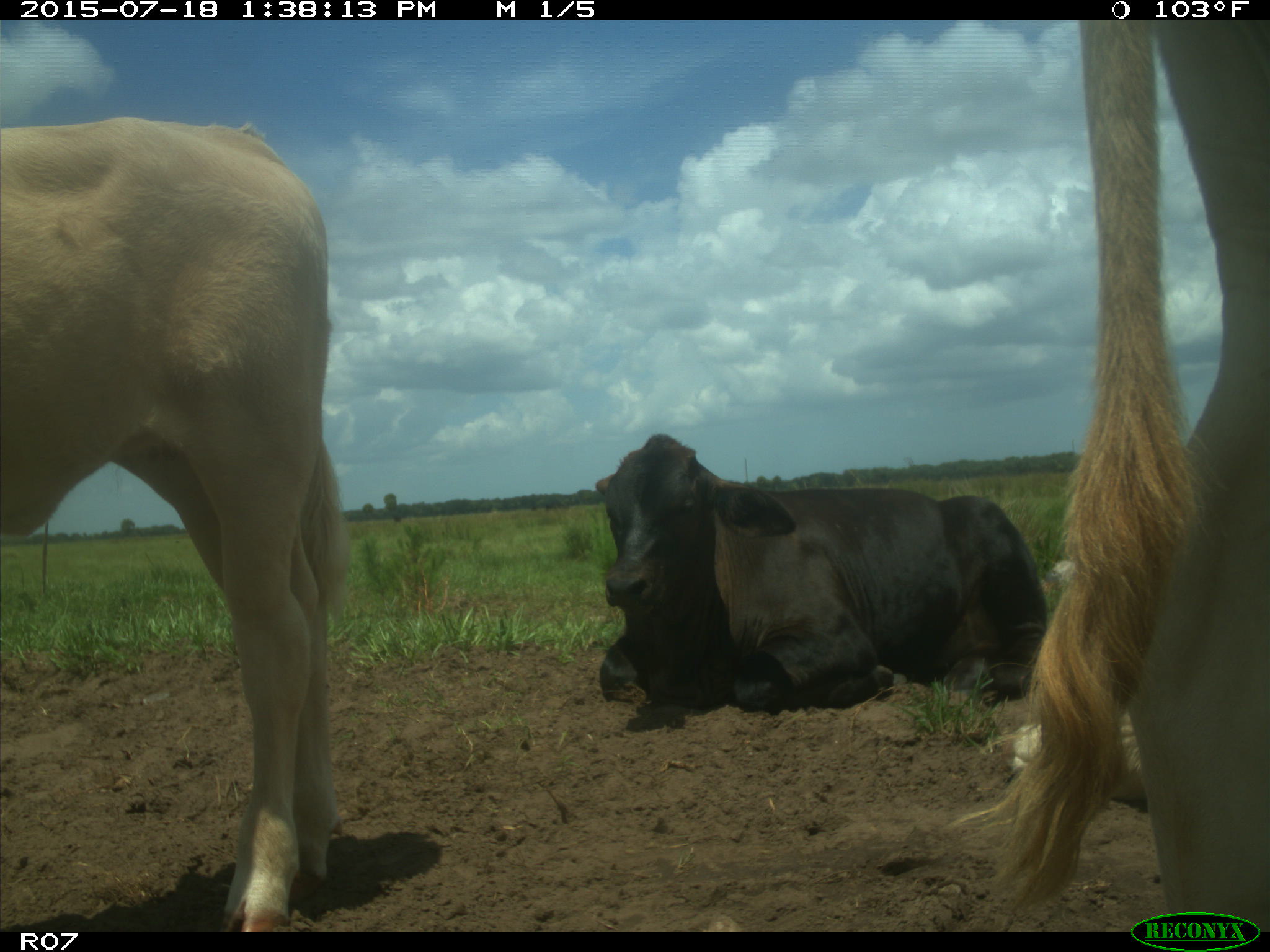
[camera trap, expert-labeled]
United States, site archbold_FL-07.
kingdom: Animalia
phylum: Chordata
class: Mammalia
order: Artiodactyla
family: Bovidae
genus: Bos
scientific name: Bos taurus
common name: domestic cow